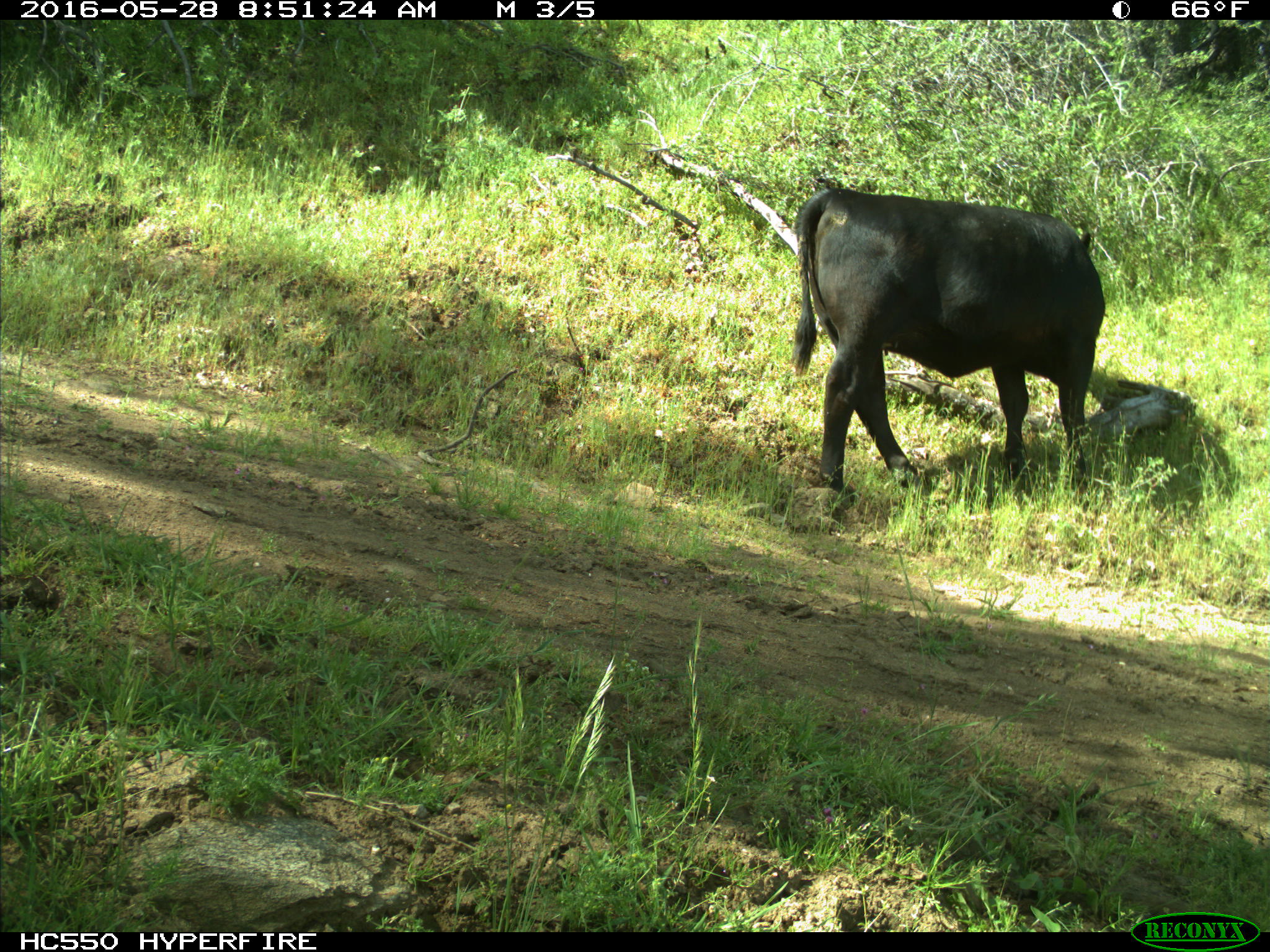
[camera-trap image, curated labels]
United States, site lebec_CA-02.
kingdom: Animalia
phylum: Chordata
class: Mammalia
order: Artiodactyla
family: Bovidae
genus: Bos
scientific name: Bos taurus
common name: domestic cow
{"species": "Bos taurus (domestic cow)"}